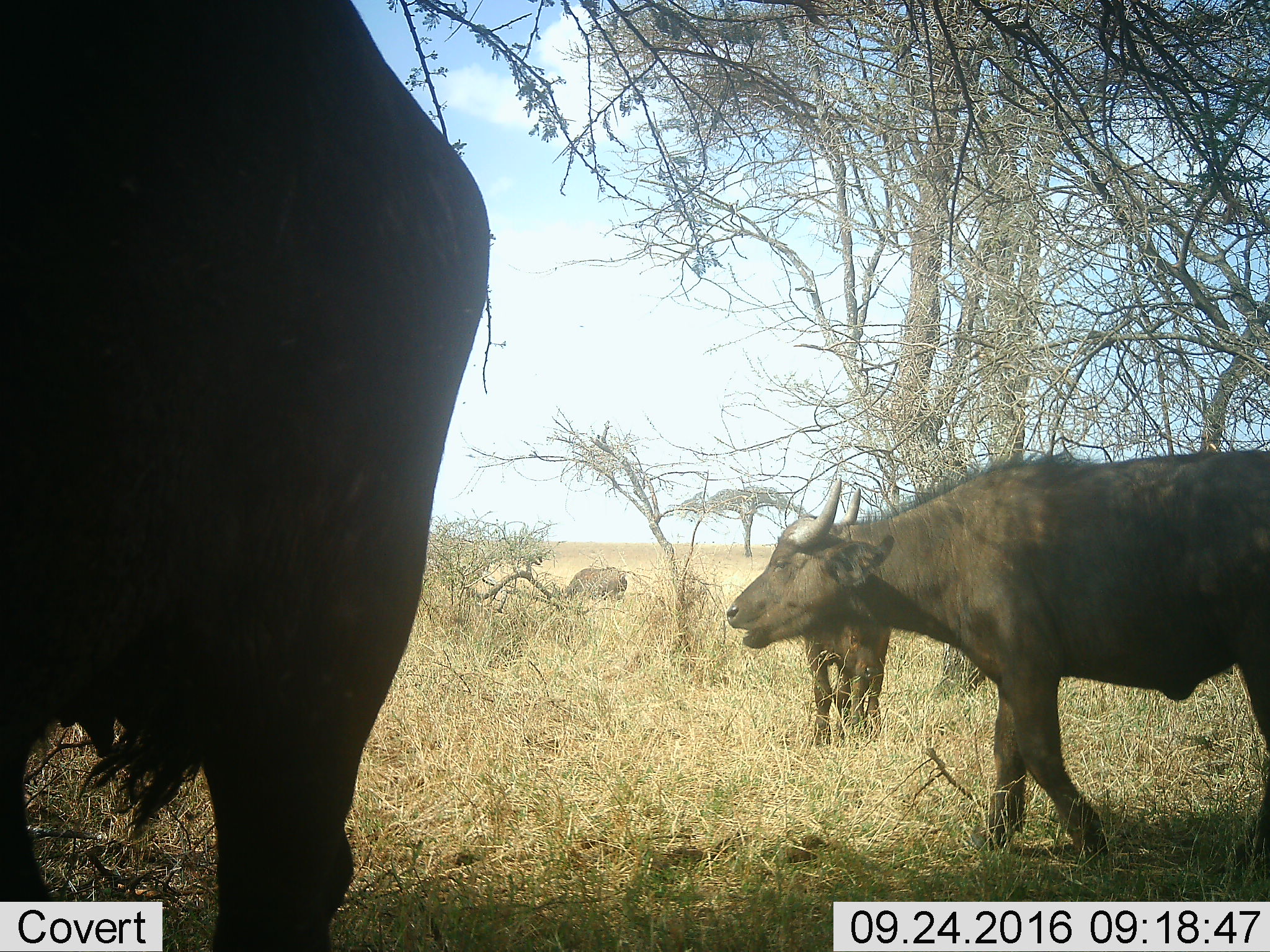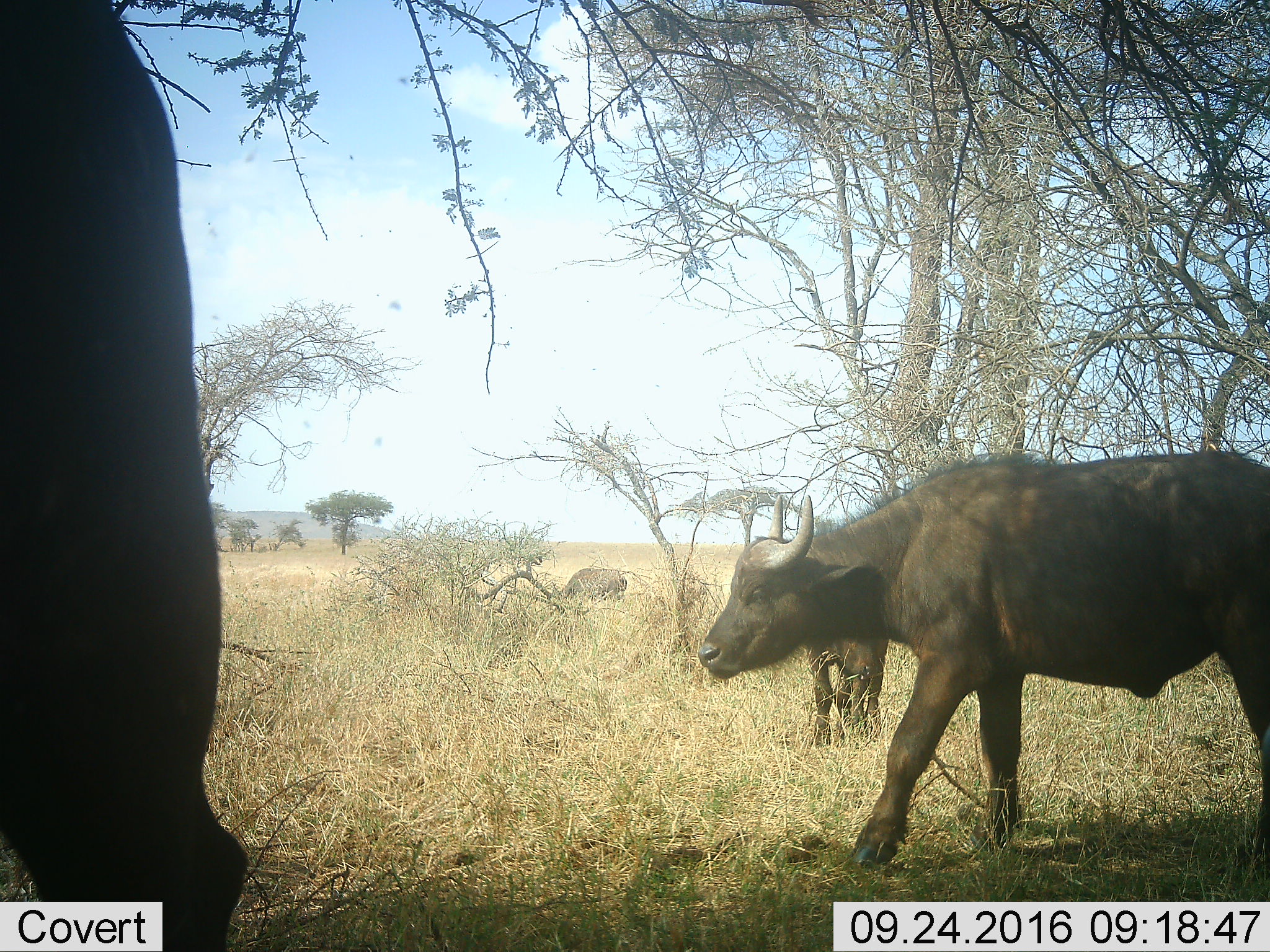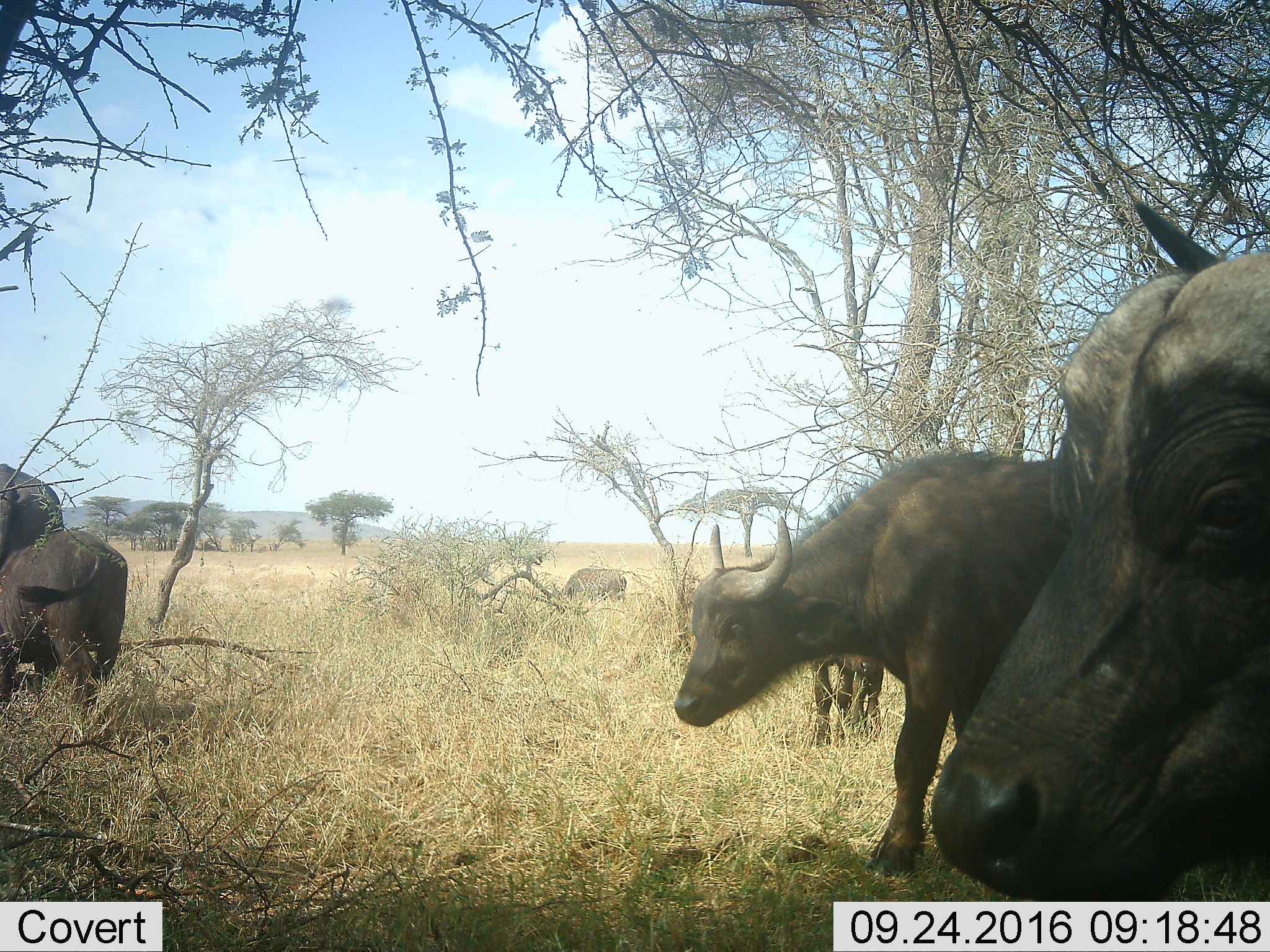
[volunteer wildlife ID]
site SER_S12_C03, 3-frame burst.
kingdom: Animalia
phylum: Chordata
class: Mammalia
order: Artiodactyla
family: Bovidae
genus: Syncerus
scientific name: Syncerus caffer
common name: african buffalo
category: buffalo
Buffalo (african buffalo) (Syncerus caffer), count 6. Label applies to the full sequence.